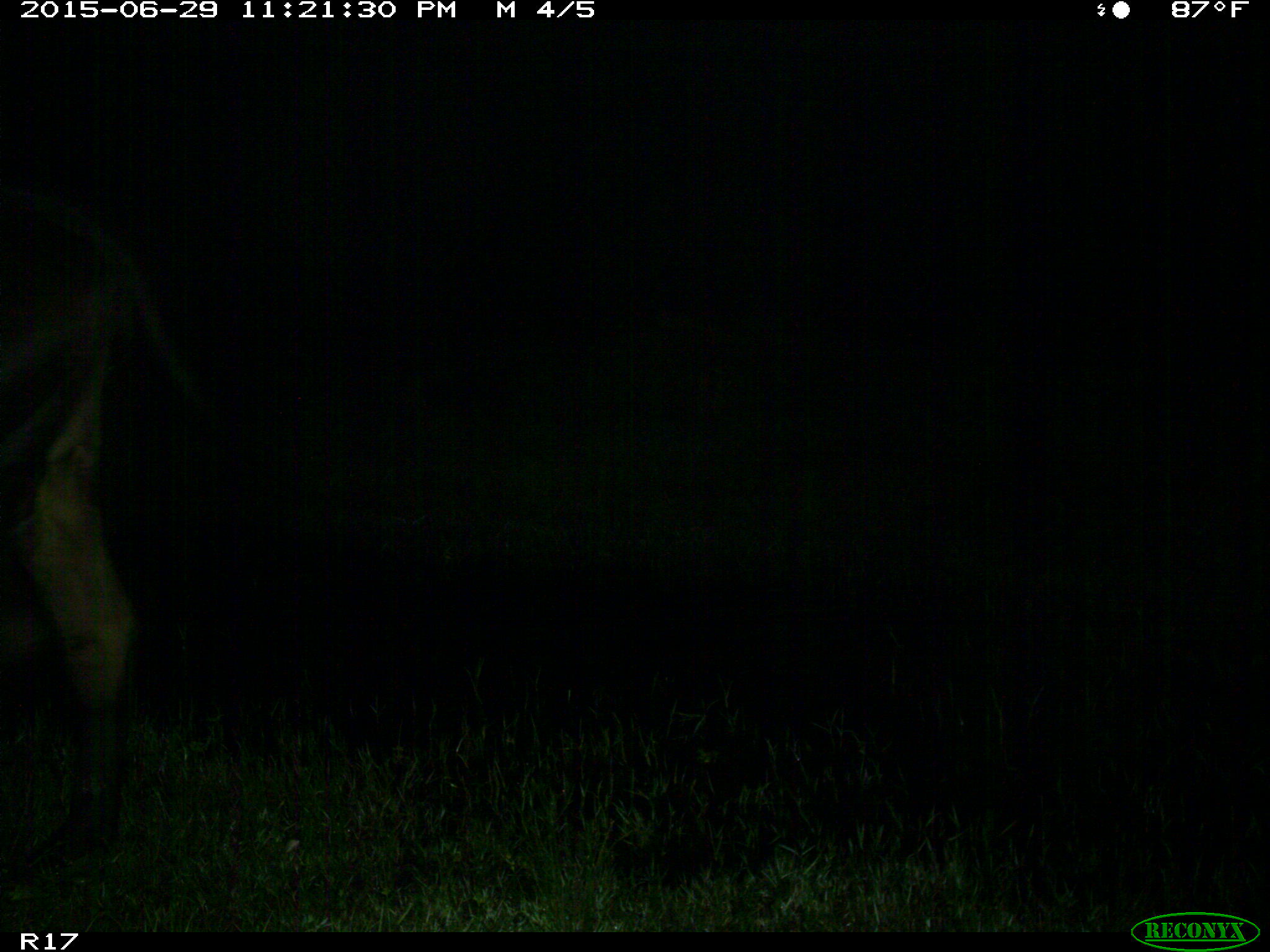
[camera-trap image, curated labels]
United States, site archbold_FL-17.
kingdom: Animalia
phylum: Chordata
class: Mammalia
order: Artiodactyla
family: Bovidae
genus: Bos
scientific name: Bos taurus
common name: domestic cow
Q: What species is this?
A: Bos taurus (domestic cow).